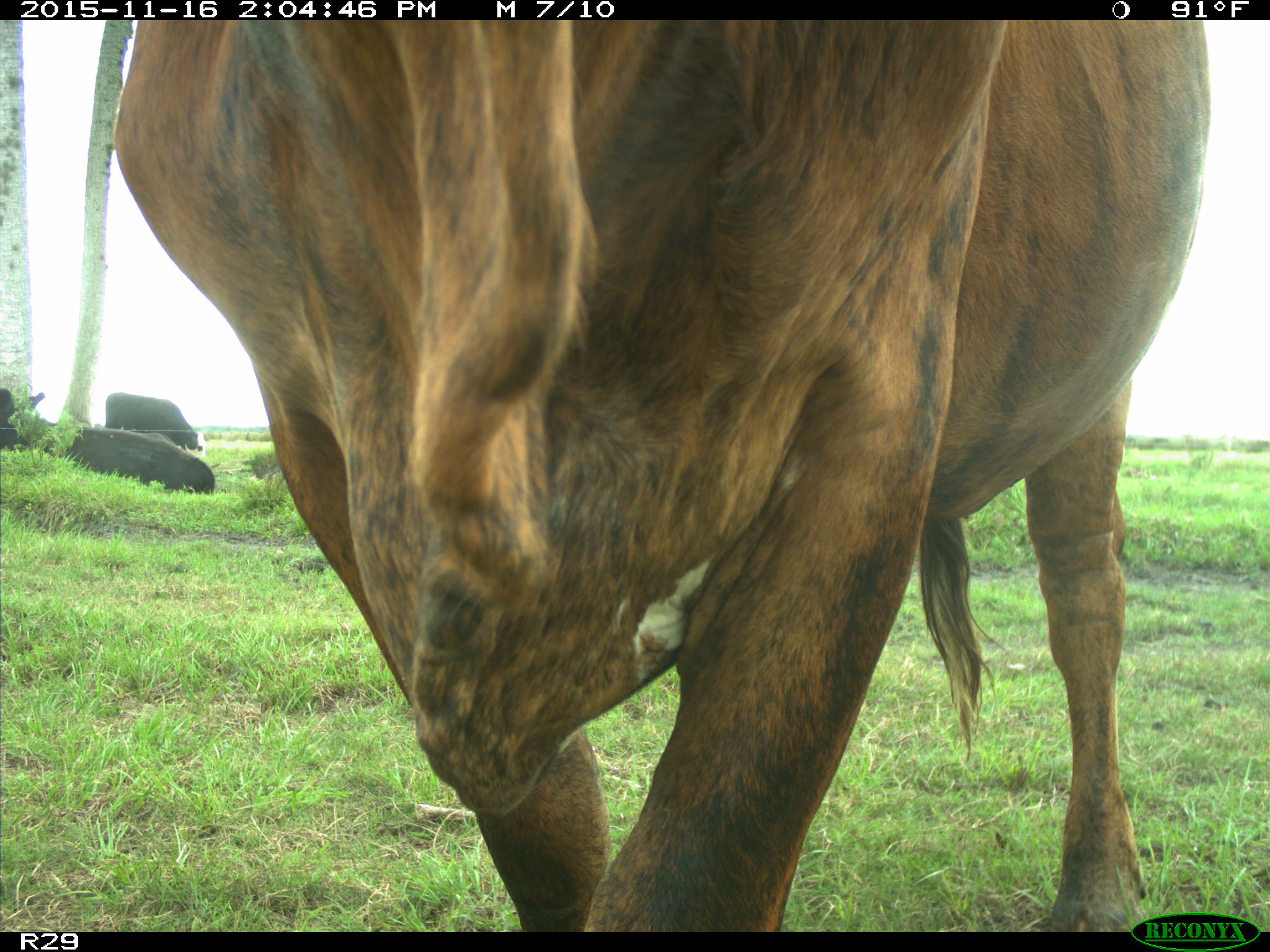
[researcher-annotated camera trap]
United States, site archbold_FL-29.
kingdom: Animalia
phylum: Chordata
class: Mammalia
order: Artiodactyla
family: Bovidae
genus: Bos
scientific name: Bos taurus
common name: domestic cow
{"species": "Bos taurus (domestic cow)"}